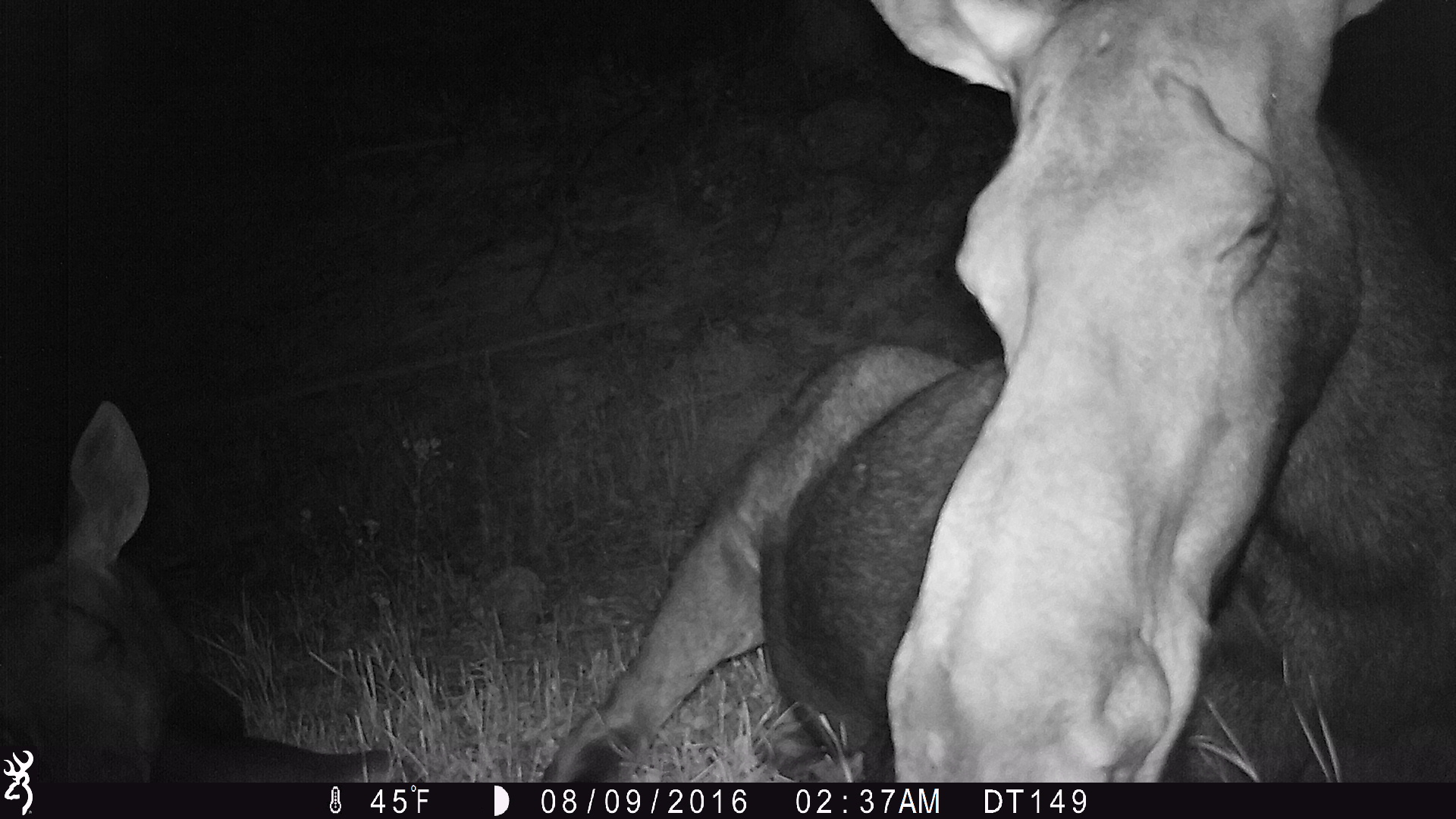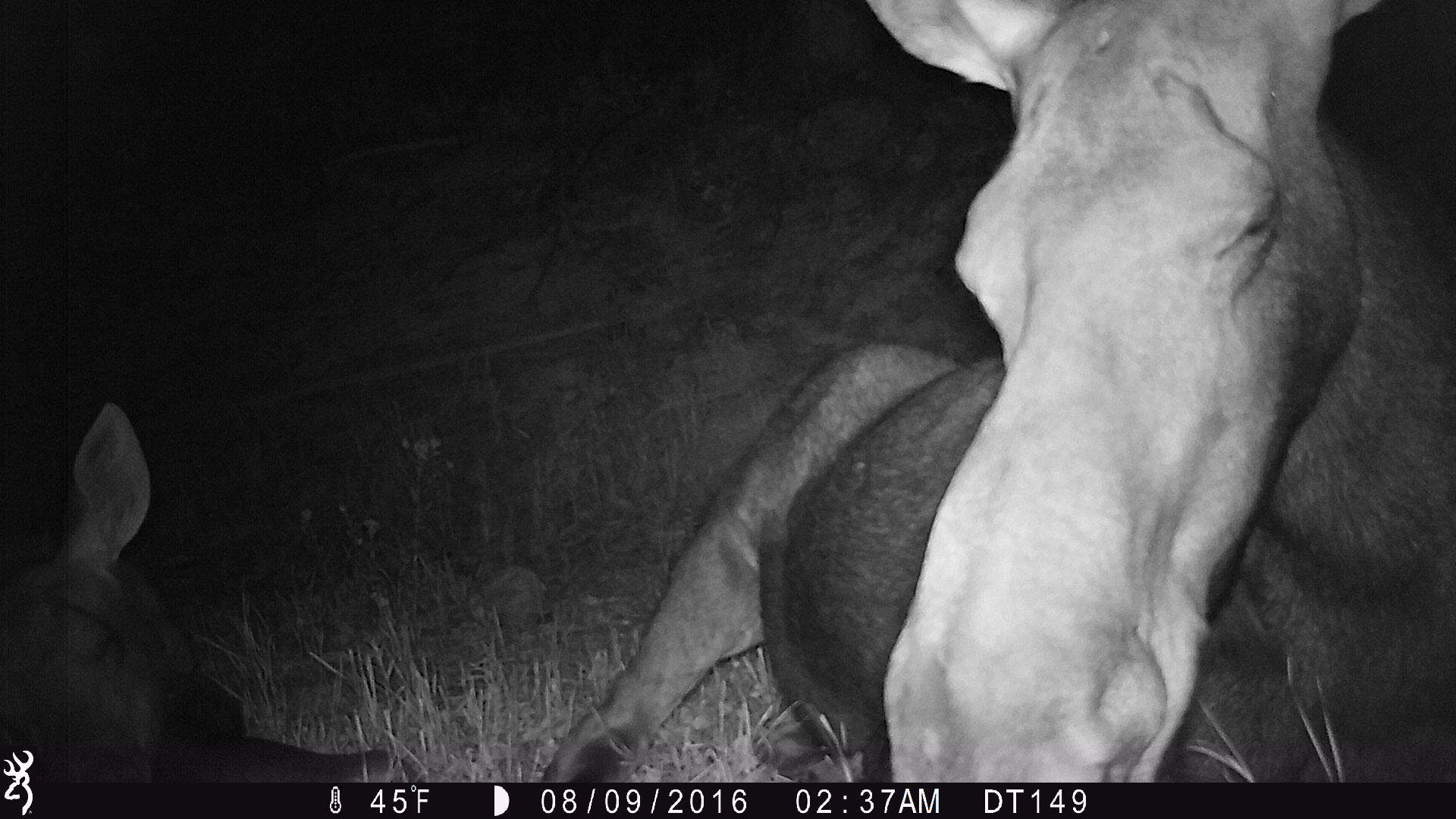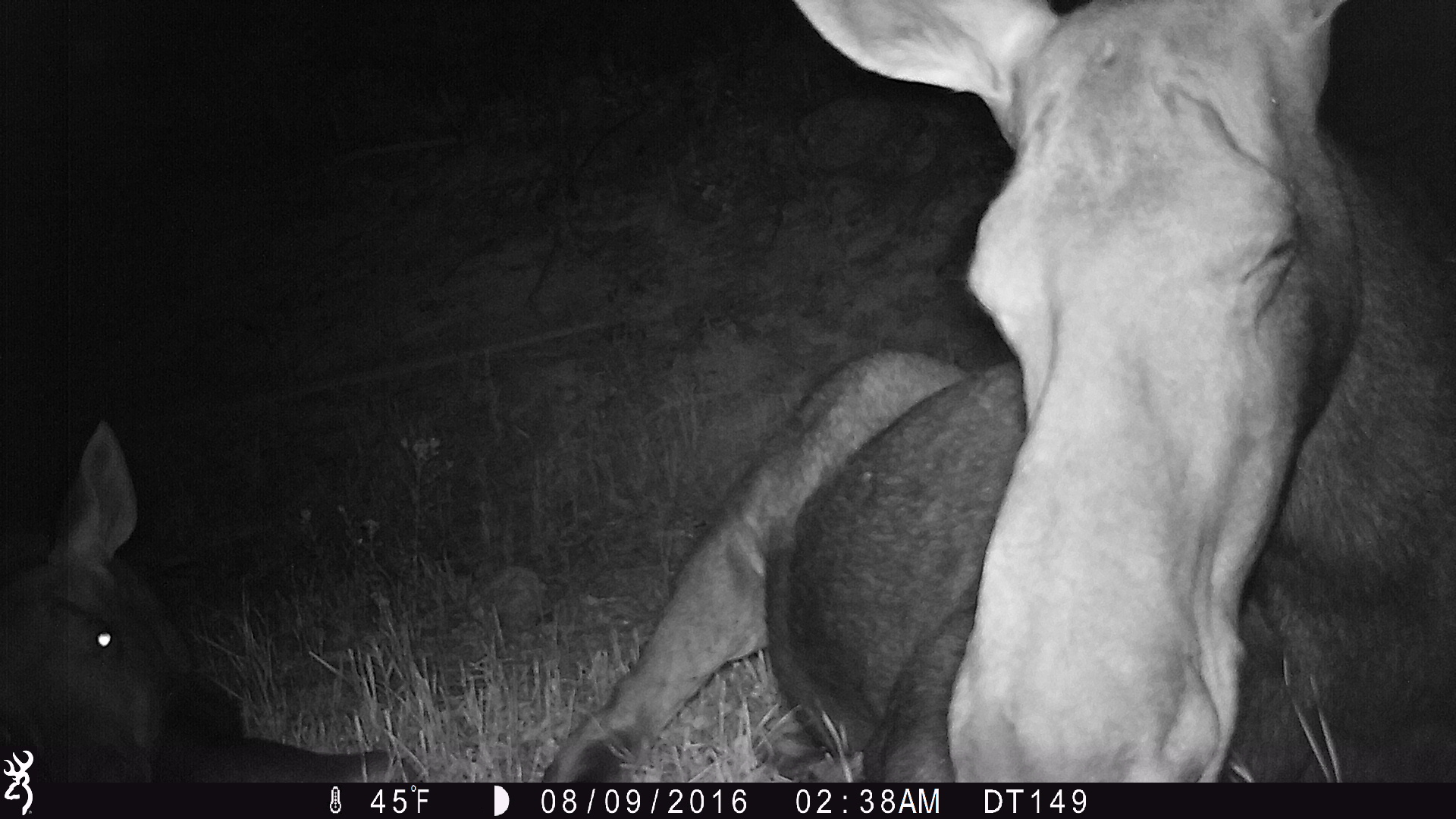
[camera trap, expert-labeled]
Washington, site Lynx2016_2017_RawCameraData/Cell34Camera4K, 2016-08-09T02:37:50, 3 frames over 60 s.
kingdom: Animalia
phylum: Chordata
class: Mammalia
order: Artiodactyla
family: Cervidae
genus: Alces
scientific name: Alces alces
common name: moose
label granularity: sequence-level